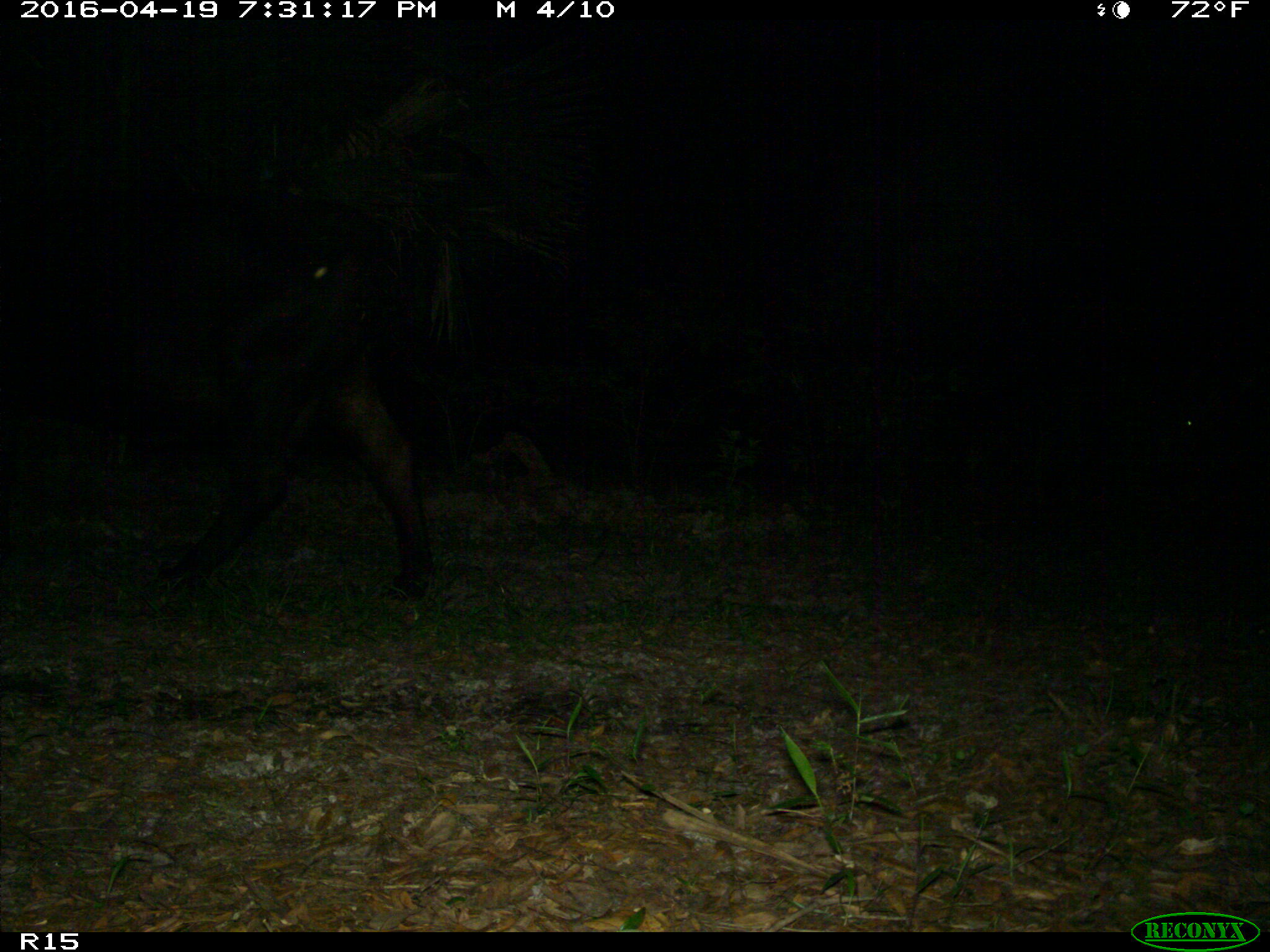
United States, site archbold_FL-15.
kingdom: Animalia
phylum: Chordata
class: Mammalia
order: Artiodactyla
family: Bovidae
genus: Bos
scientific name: Bos taurus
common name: domestic cow